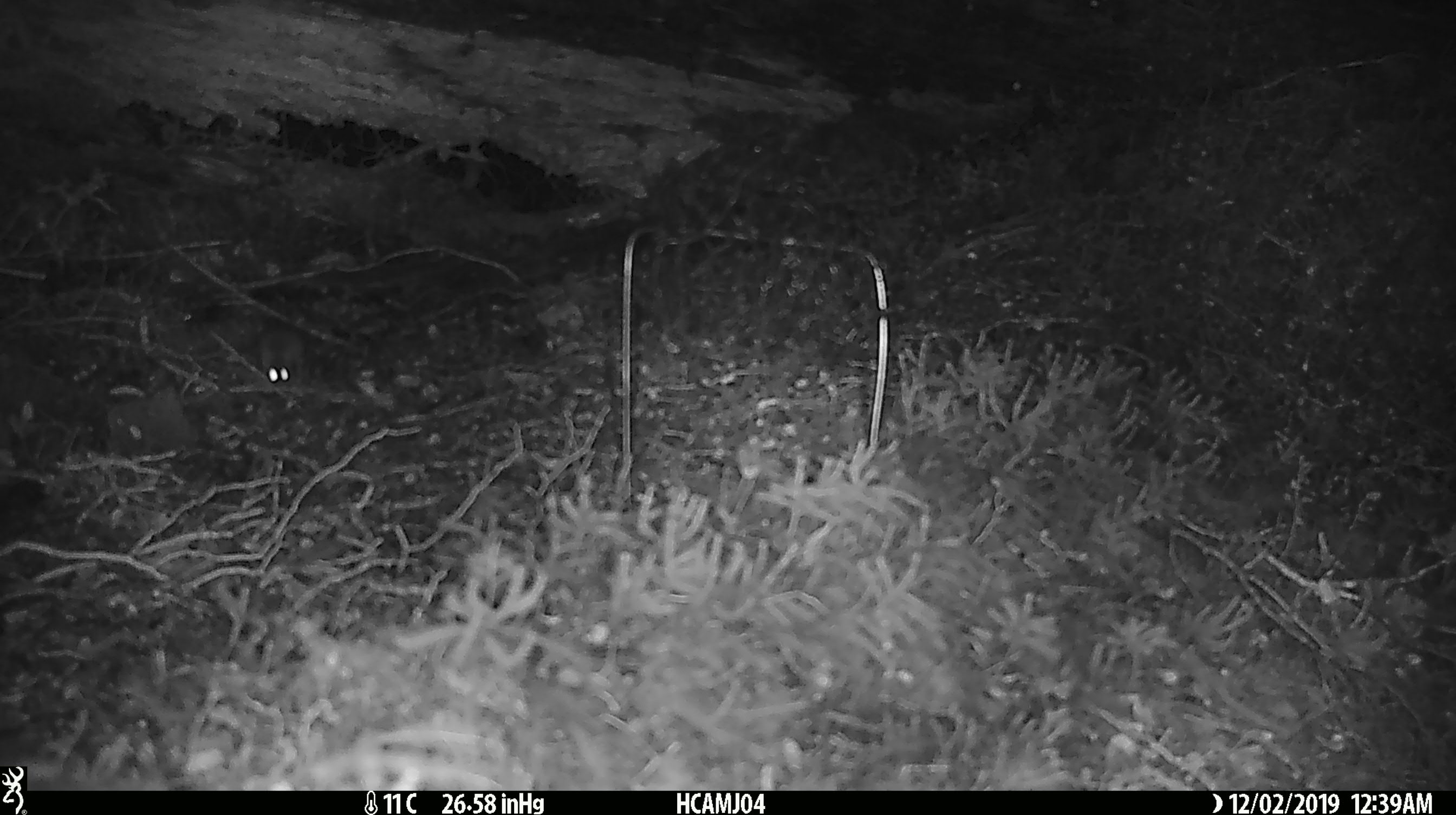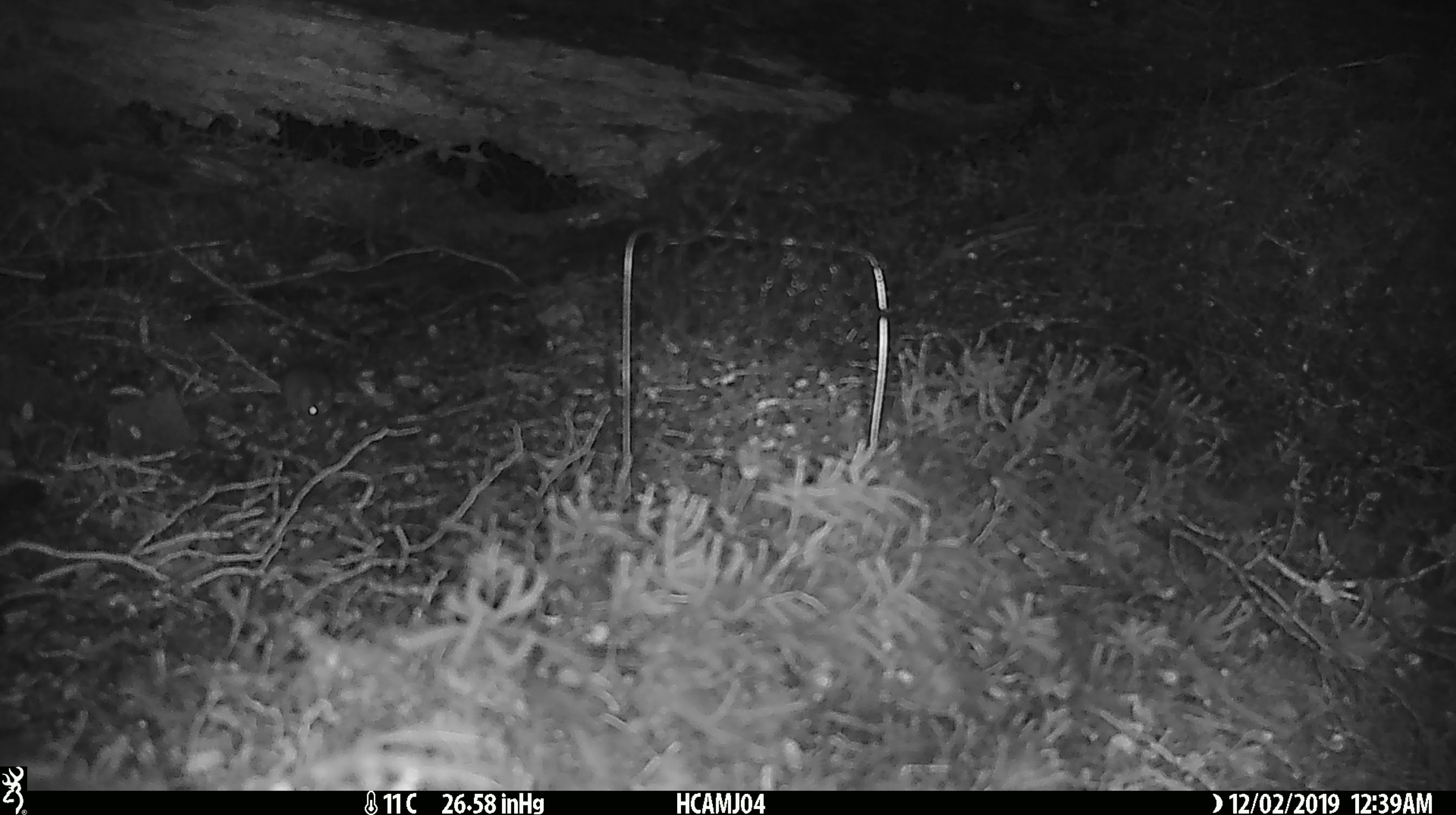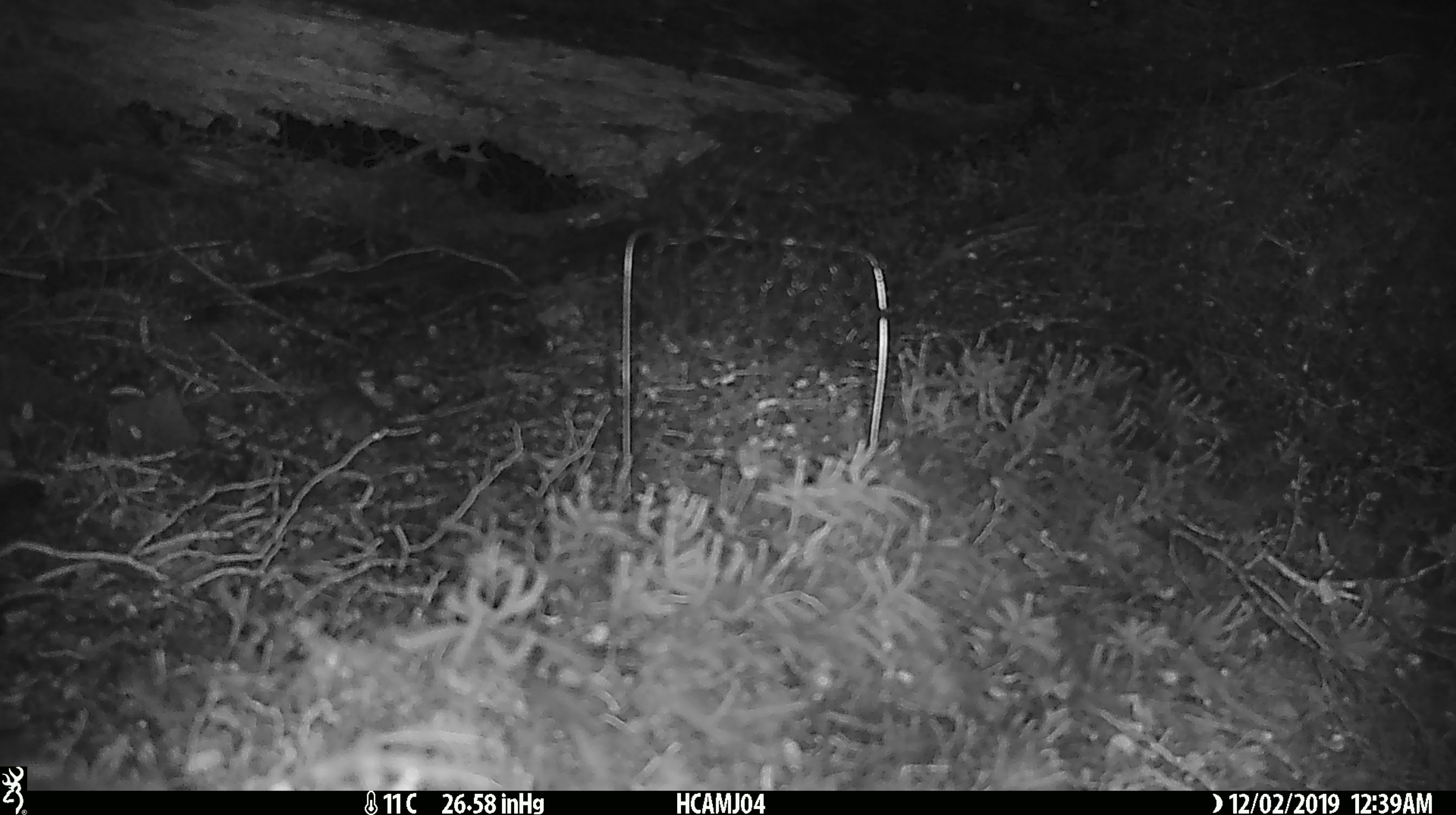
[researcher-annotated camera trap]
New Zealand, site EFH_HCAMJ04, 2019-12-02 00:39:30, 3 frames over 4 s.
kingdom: Animalia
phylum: Chordata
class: Mammalia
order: Rodentia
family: Muridae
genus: Mus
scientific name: Mus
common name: mouse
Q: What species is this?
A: Mouse (Mus).